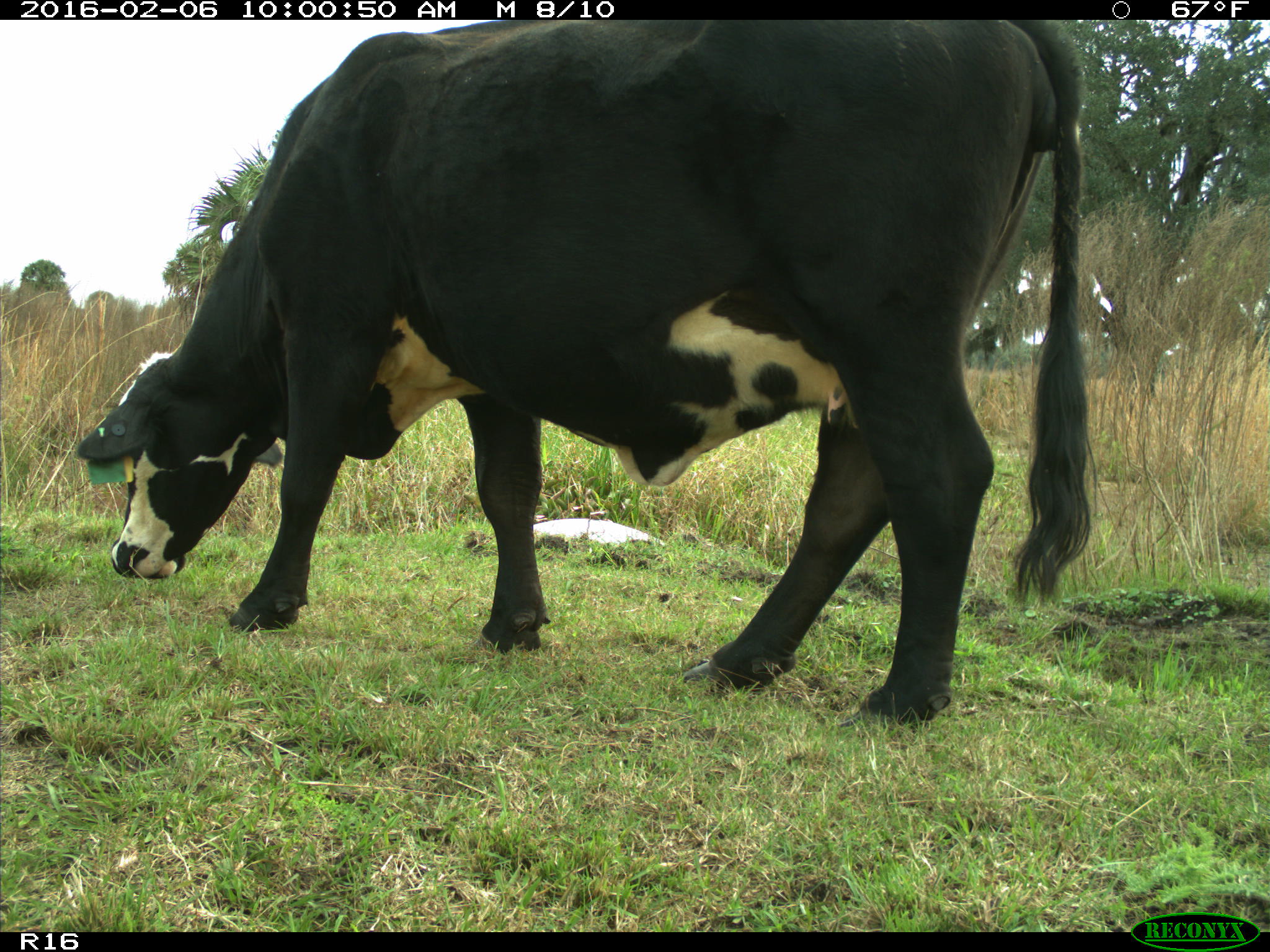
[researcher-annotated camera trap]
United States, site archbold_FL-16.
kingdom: Animalia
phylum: Chordata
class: Mammalia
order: Artiodactyla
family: Bovidae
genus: Bos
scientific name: Bos taurus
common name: domestic cow